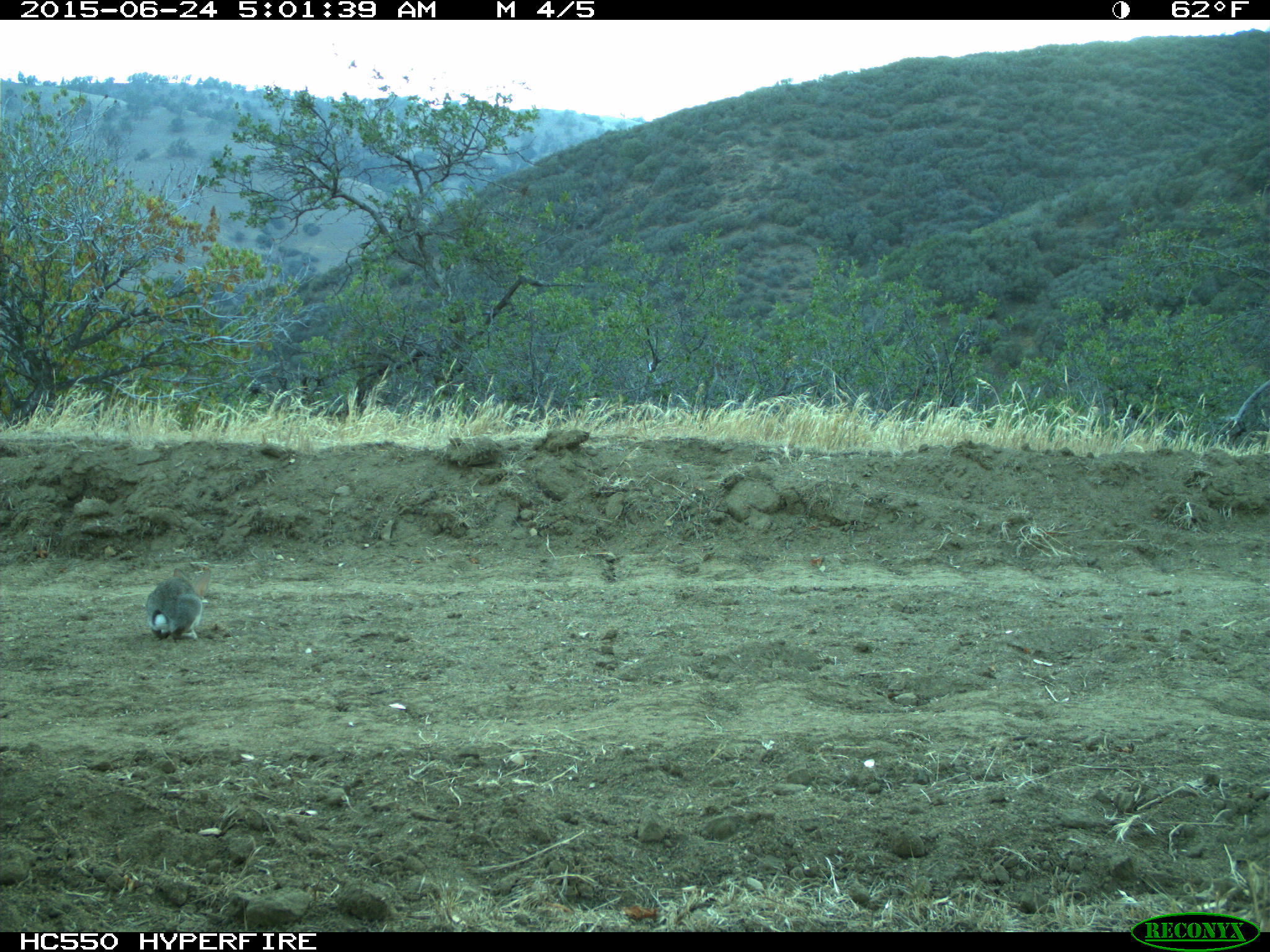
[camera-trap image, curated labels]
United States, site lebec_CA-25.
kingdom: Animalia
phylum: Chordata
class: Mammalia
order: Lagomorpha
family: Leporidae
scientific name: Leporidae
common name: rabbits and hares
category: unidentified rabbit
Unidentified rabbit (rabbits and hares) (Leporidae).